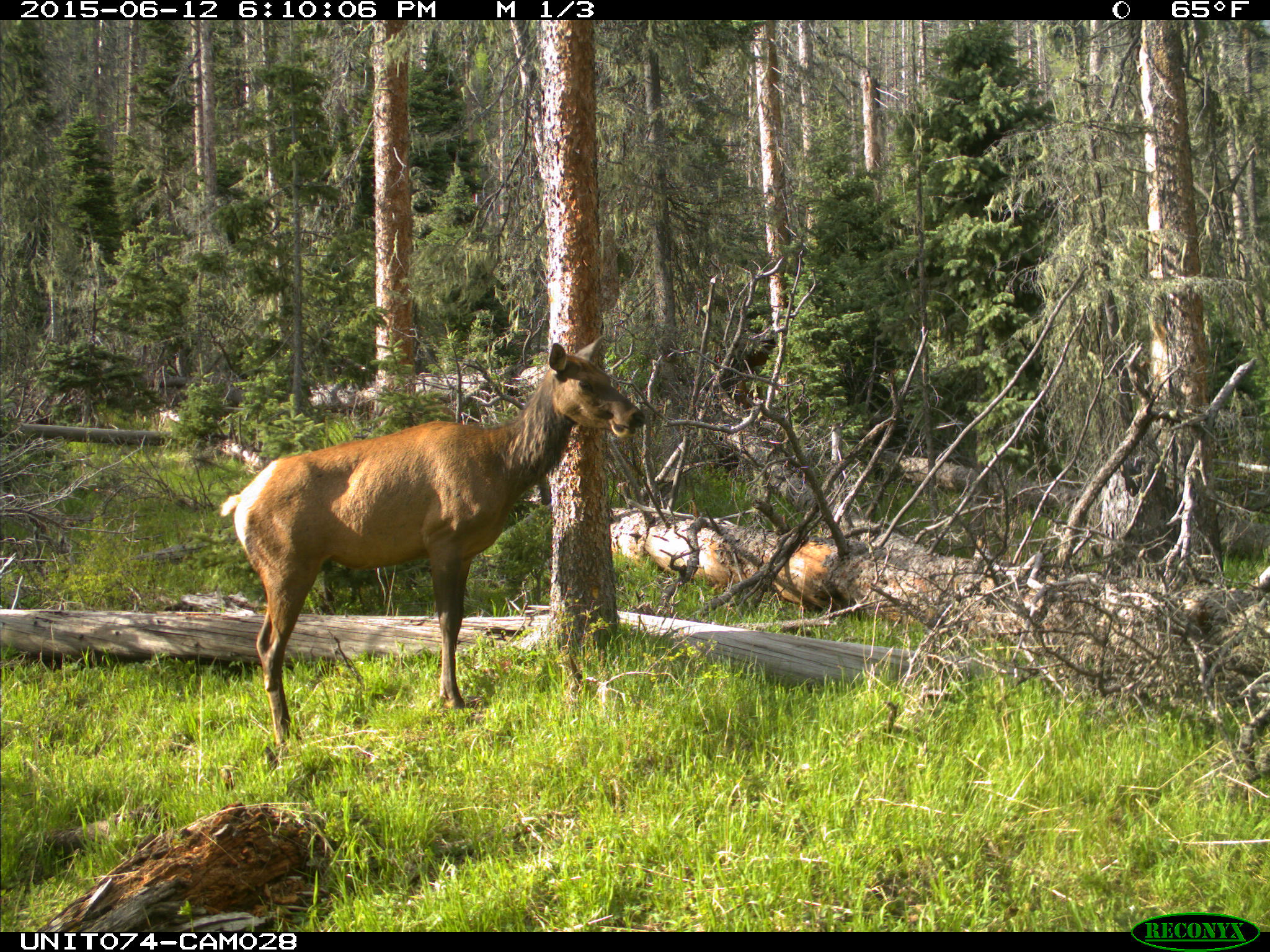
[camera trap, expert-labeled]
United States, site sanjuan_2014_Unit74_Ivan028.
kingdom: Animalia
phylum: Chordata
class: Mammalia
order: Artiodactyla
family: Cervidae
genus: Cervus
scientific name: Cervus elaphus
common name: red deer